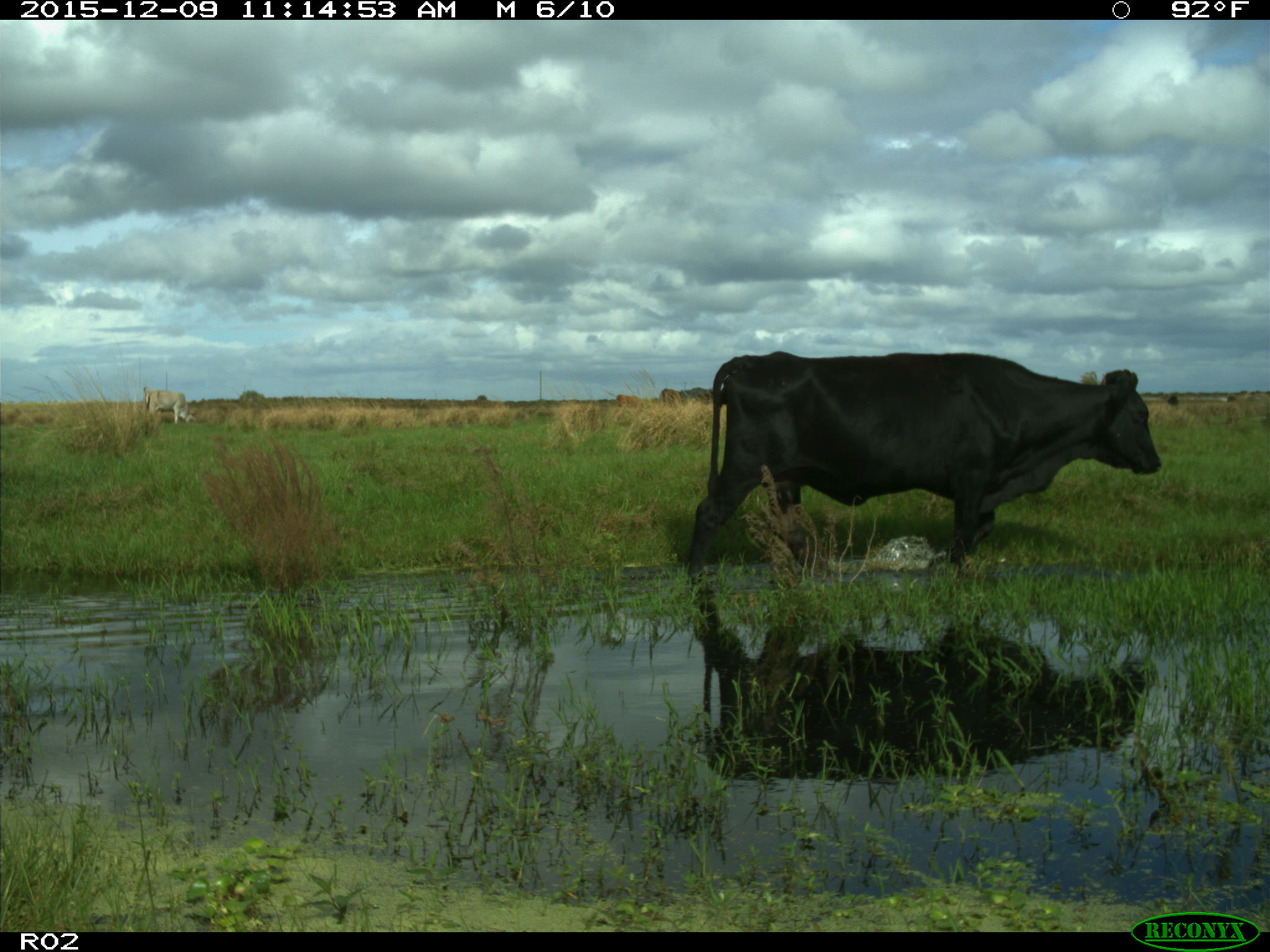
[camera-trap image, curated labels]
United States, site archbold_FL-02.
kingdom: Animalia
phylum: Chordata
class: Mammalia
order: Artiodactyla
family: Bovidae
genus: Bos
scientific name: Bos taurus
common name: domestic cow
Bos taurus (domestic cow).